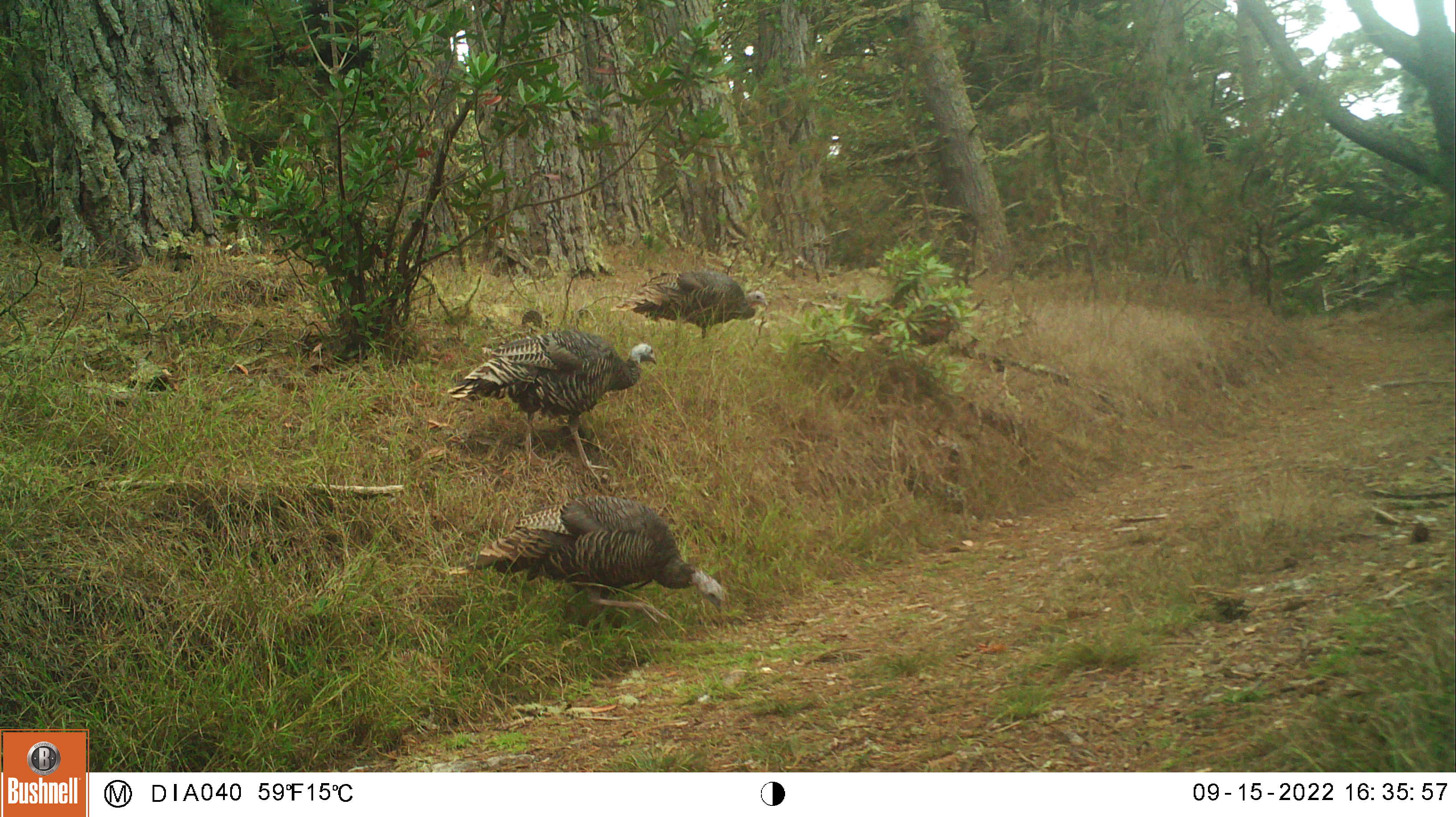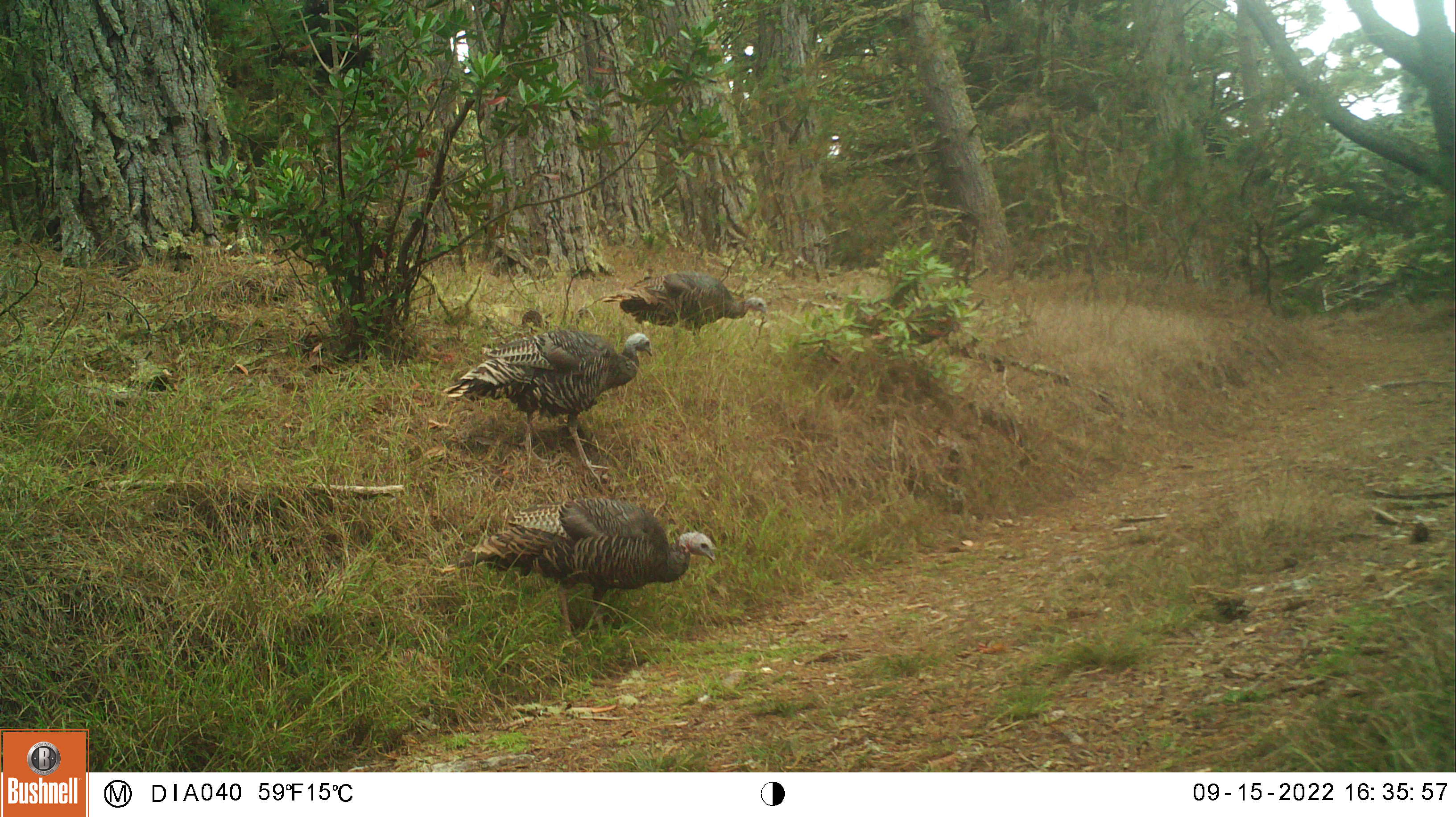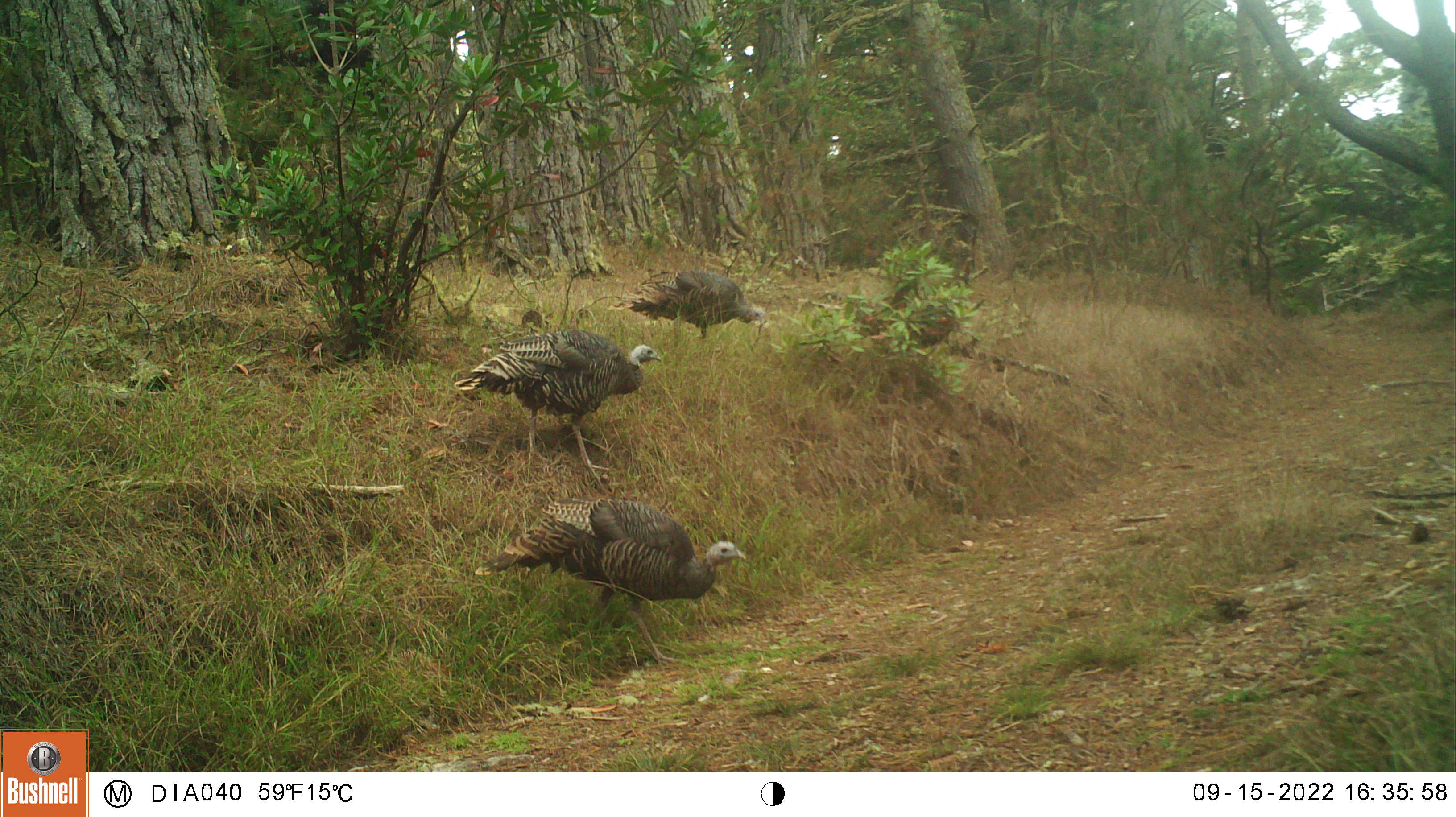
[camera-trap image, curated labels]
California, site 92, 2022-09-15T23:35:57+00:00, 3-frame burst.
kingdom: Animalia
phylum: Chordata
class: Aves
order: Galliformes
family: Phasianidae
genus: Meleagris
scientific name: Meleagris gallopavo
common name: turkey